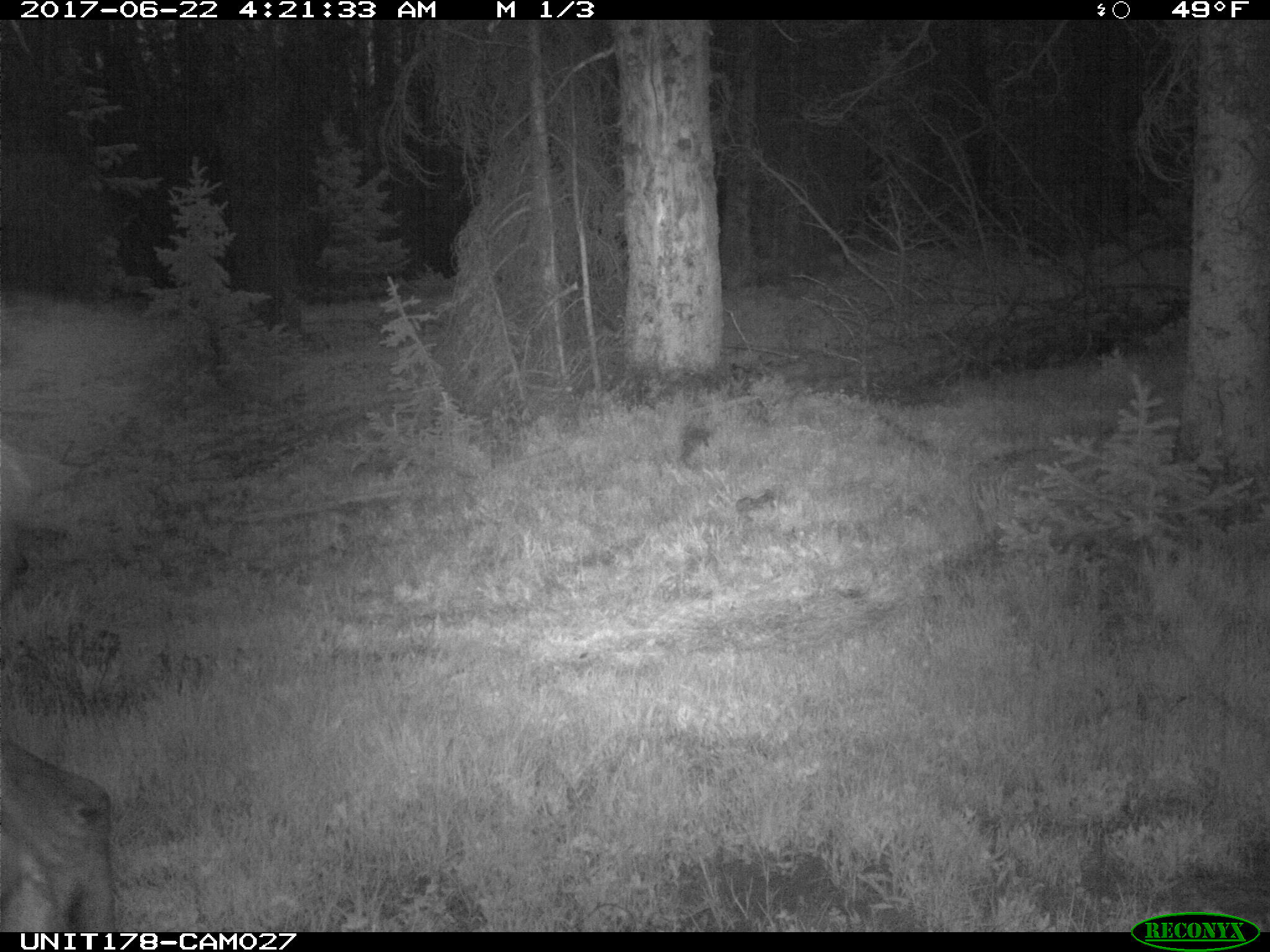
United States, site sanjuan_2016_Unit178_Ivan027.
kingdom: Animalia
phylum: Chordata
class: Mammalia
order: Artiodactyla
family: Cervidae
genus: Alces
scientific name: Alces alces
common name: moose